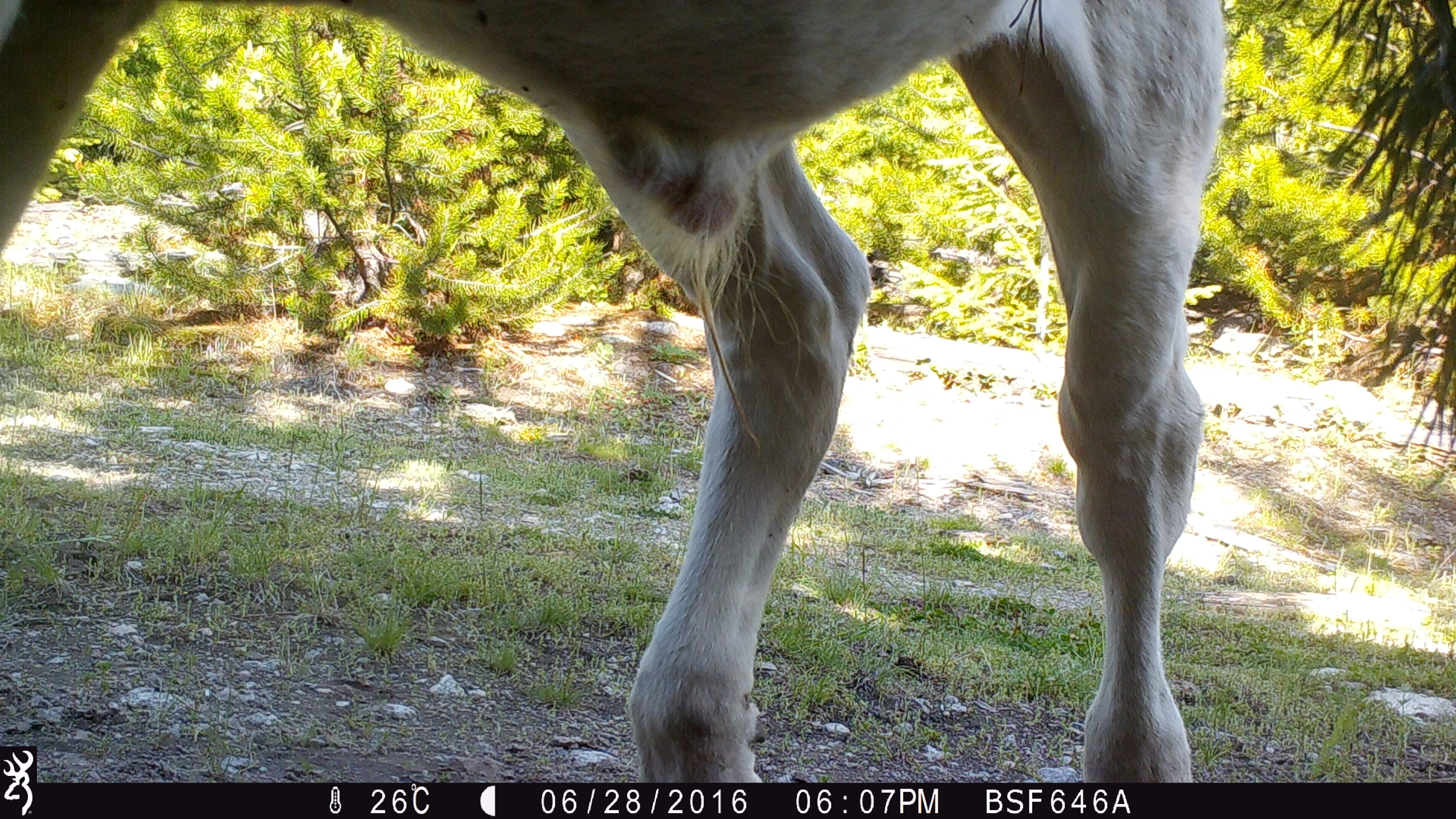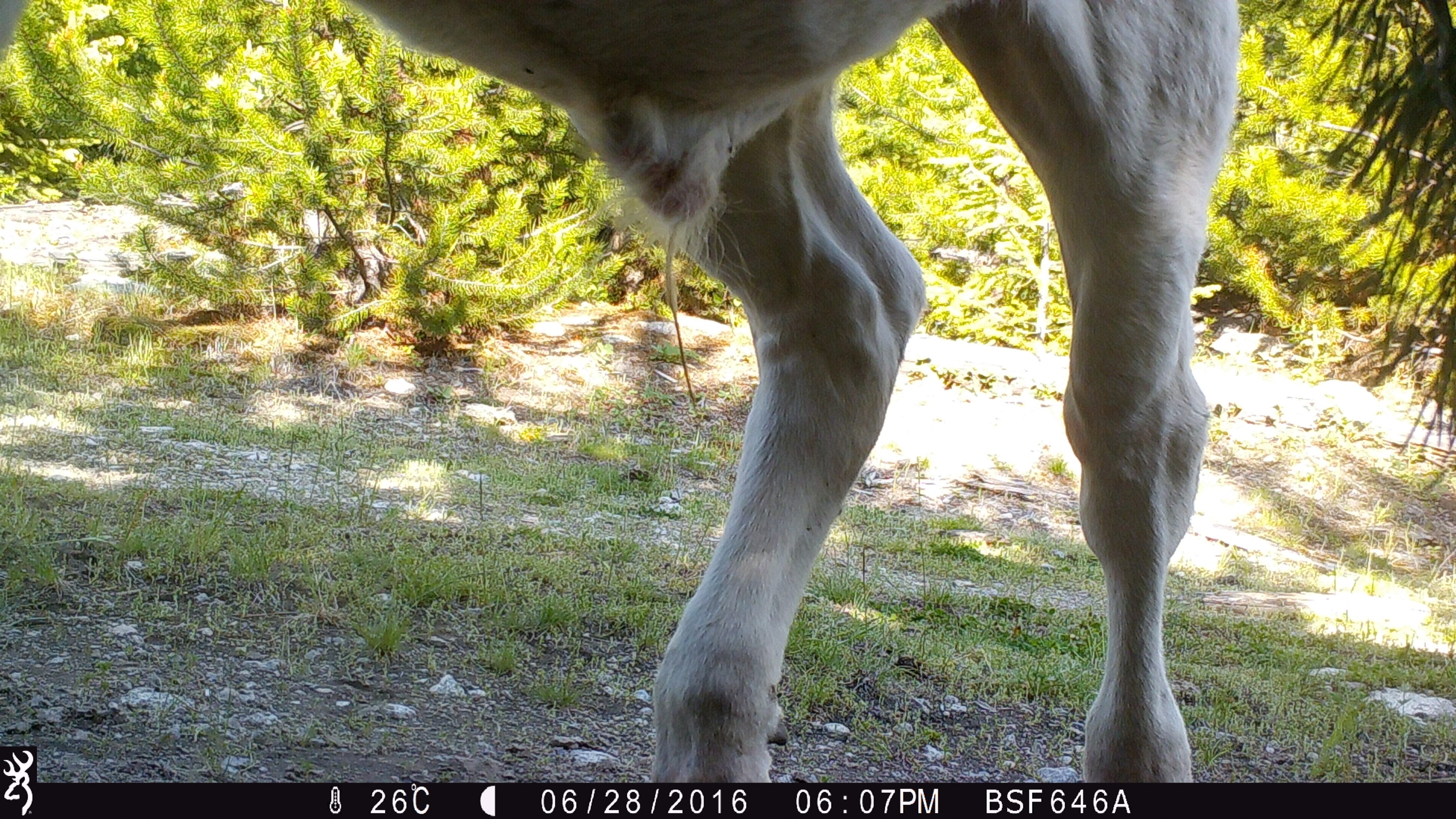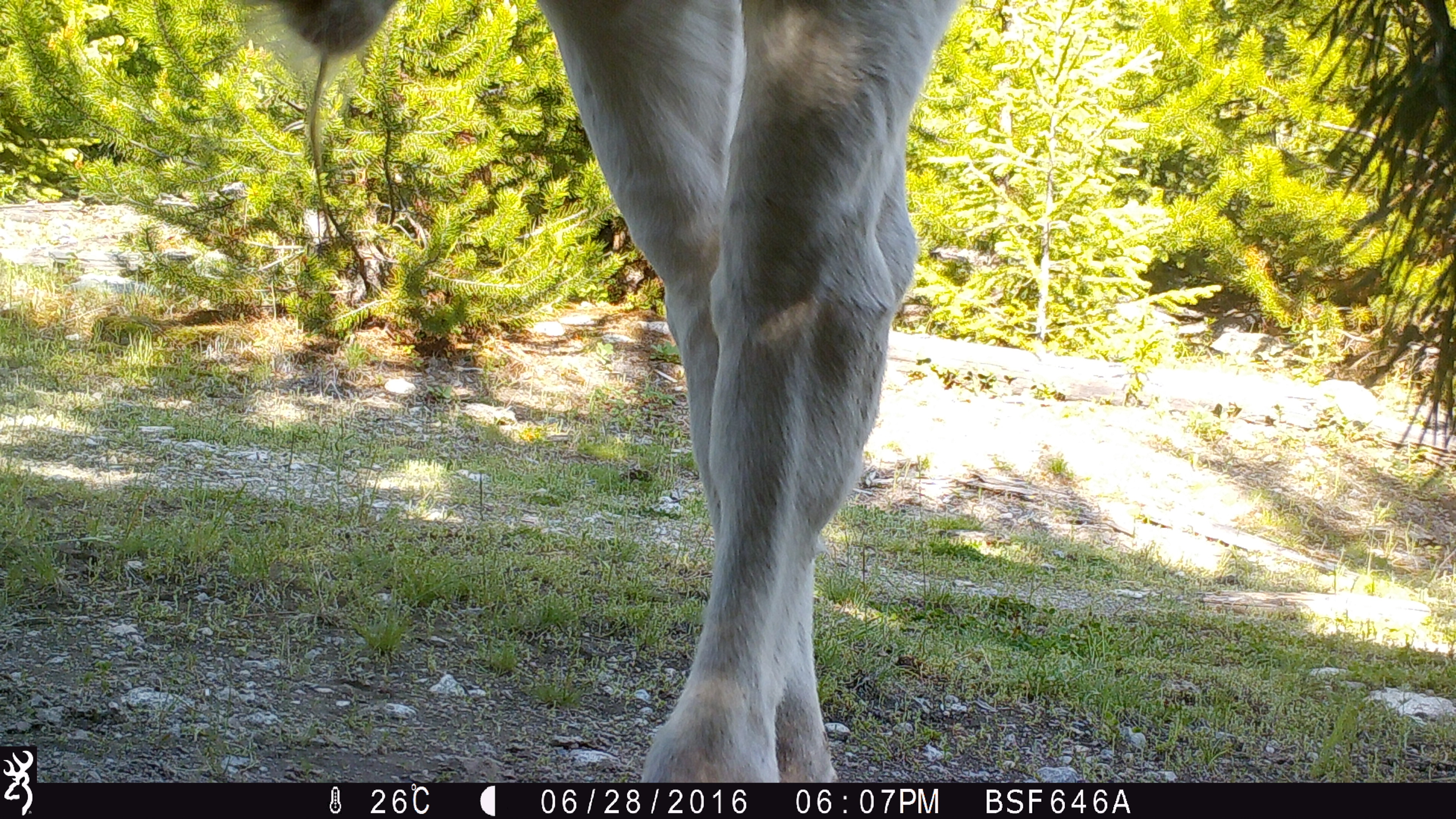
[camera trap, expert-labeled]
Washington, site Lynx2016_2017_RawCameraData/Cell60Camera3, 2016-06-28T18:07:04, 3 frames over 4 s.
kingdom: Animalia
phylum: Chordata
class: Mammalia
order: Artiodactyla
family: Bovidae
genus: Bos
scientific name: Bos taurus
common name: domestic cattle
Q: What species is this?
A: Domestic cattle (Bos taurus).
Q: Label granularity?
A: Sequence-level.